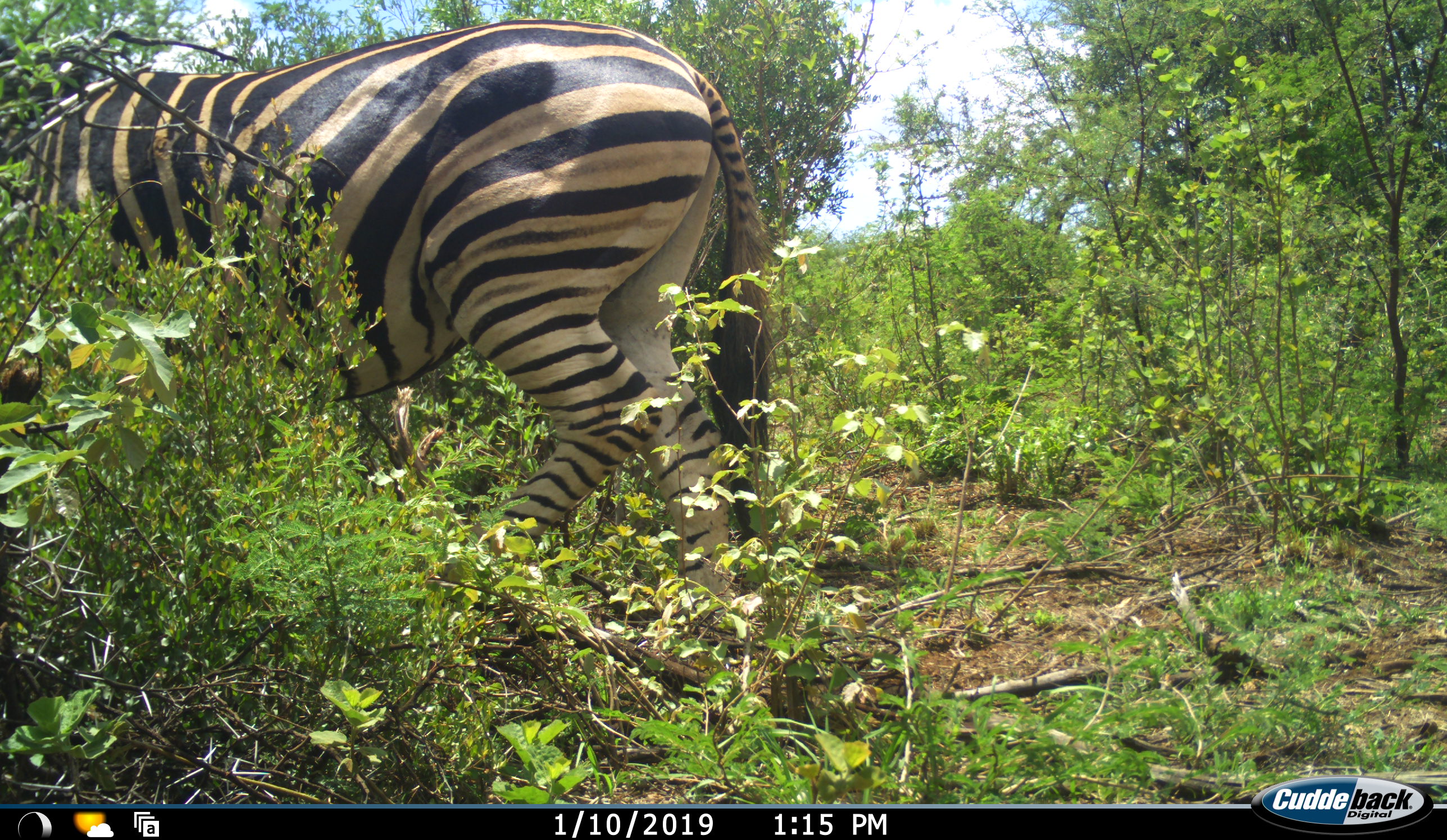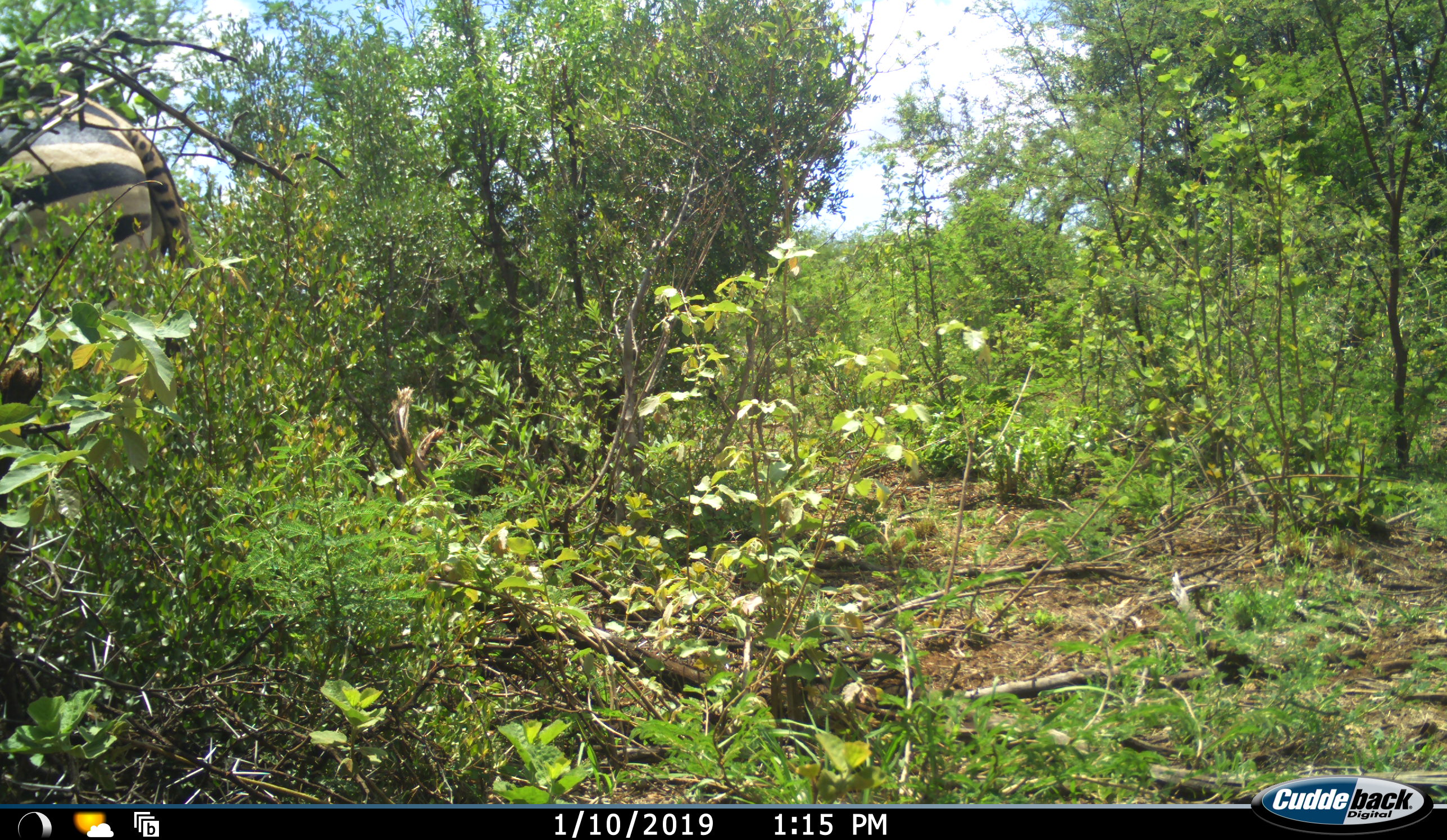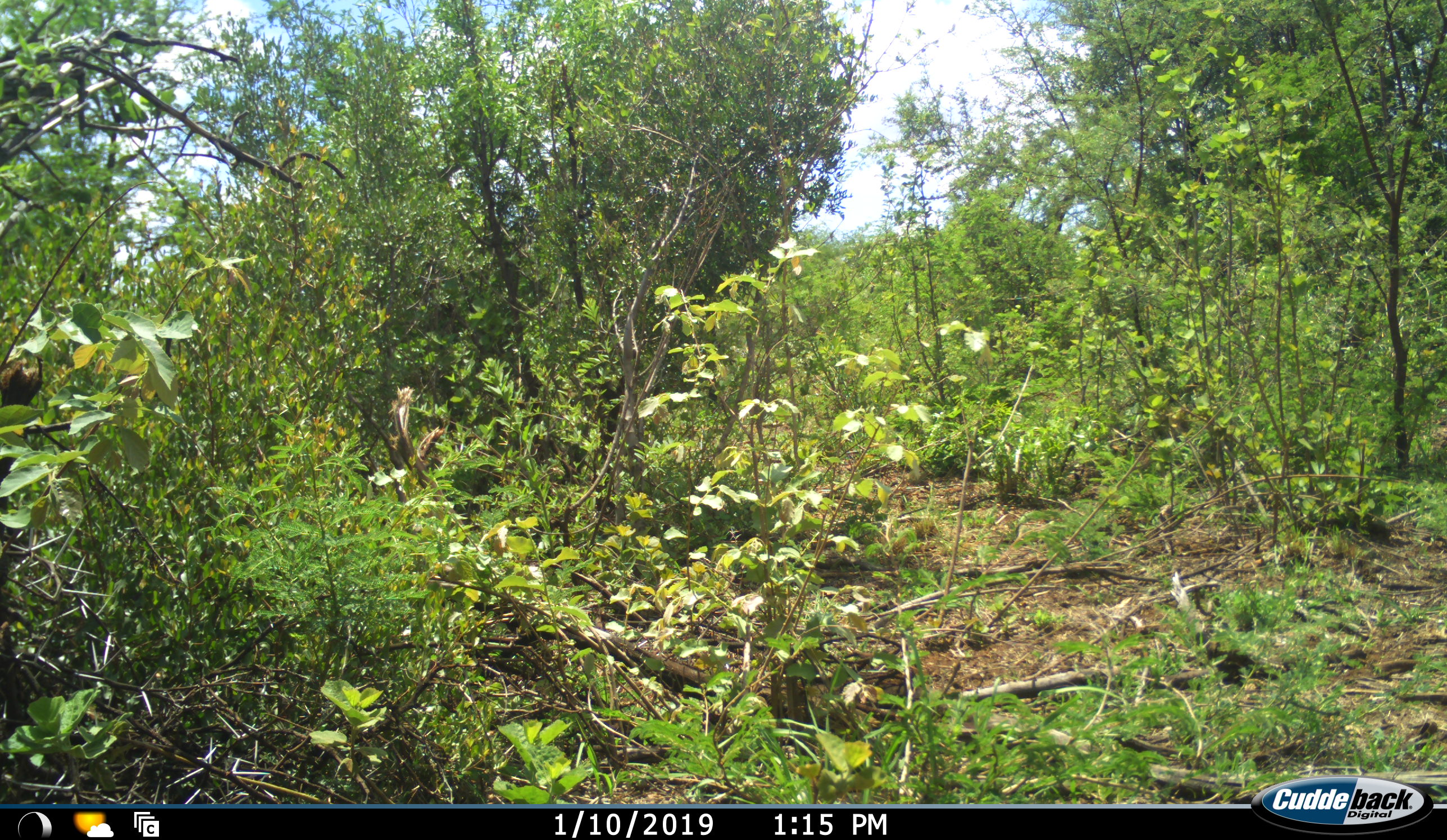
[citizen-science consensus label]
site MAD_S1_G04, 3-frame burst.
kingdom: Animalia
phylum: Chordata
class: Mammalia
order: Perissodactyla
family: Equidae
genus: Equus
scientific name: Equus quagga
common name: plains zebra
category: zebraplains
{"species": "zebraplains (plains zebra) (Equus quagga)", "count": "1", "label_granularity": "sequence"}